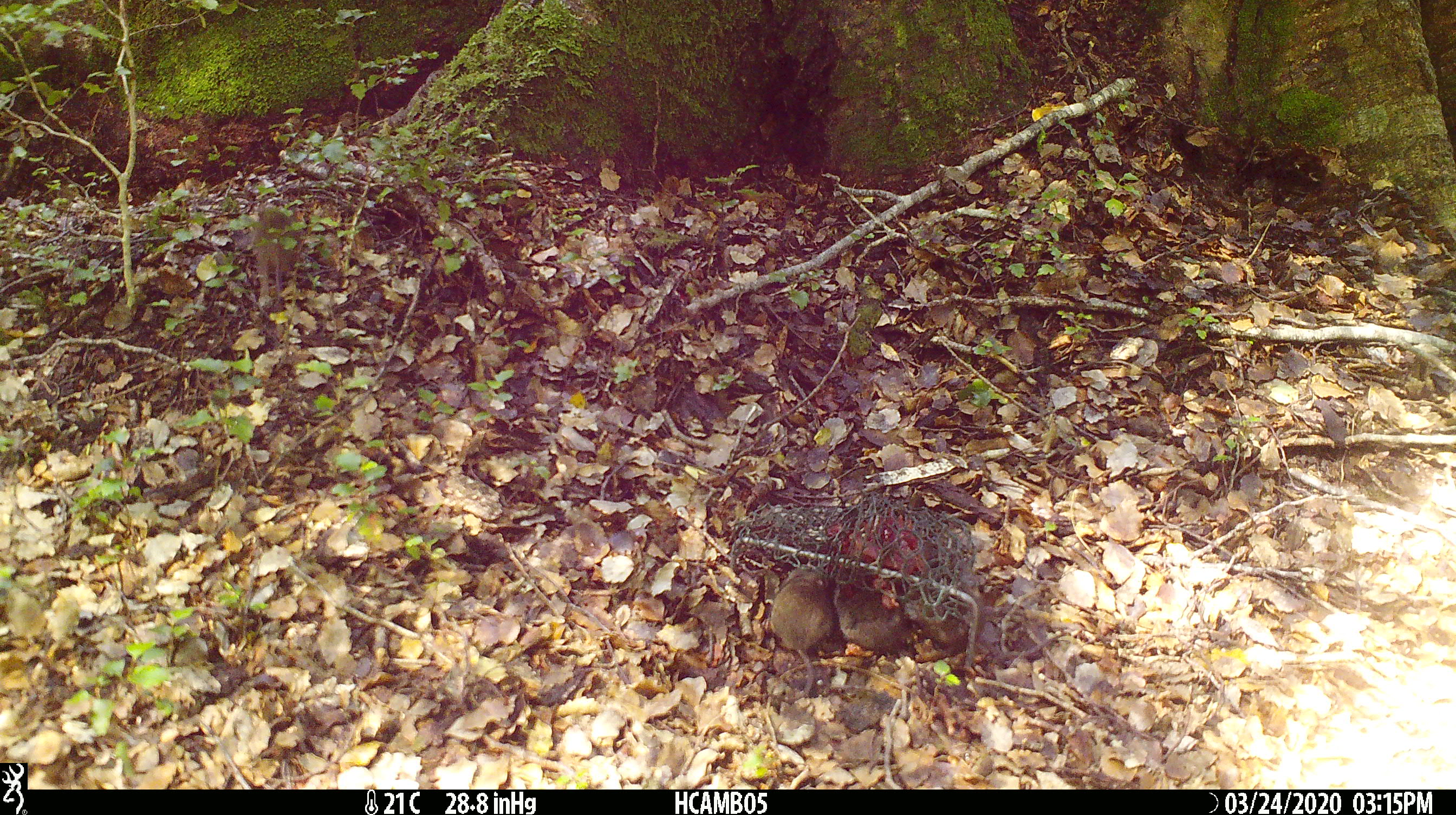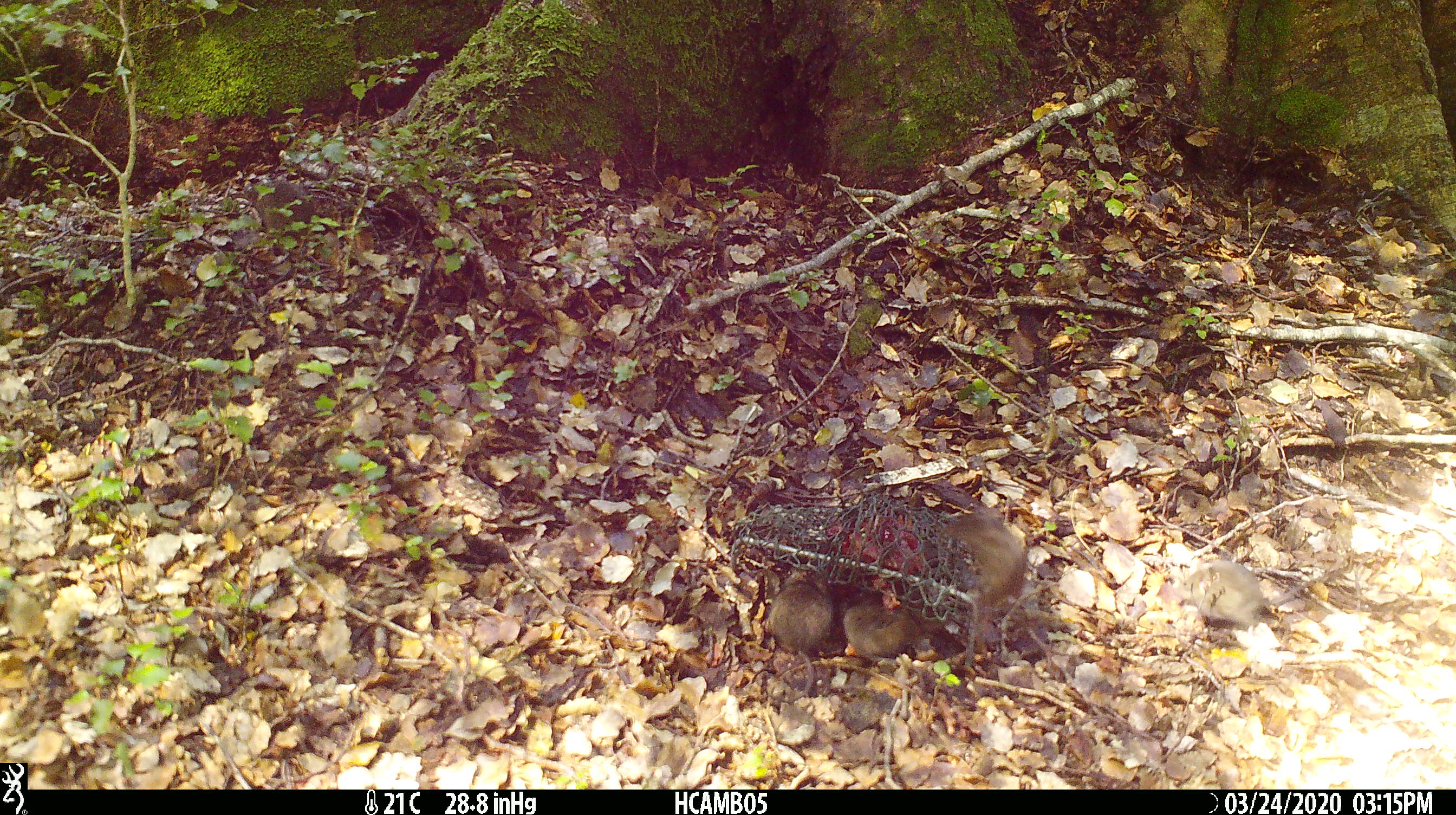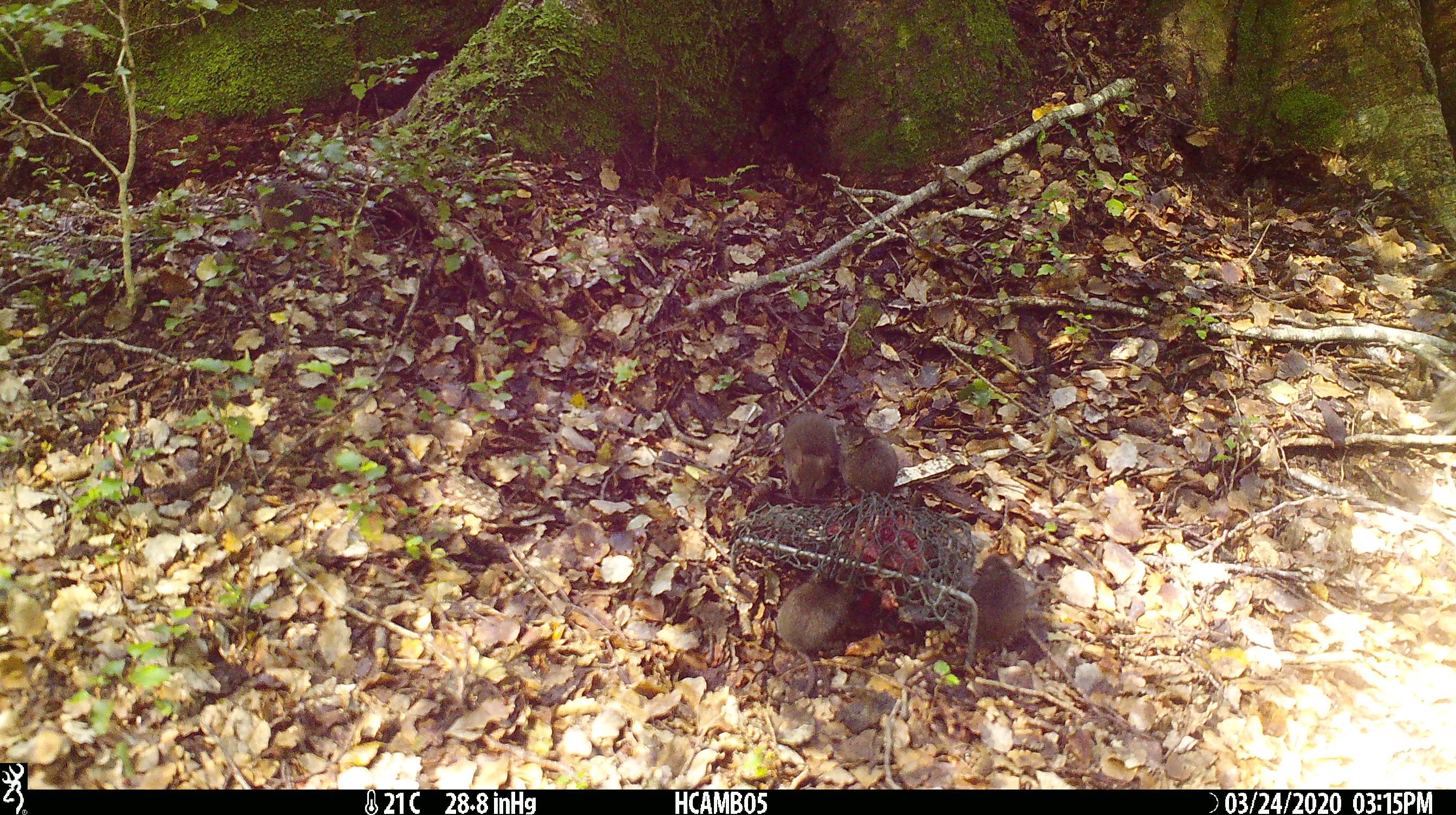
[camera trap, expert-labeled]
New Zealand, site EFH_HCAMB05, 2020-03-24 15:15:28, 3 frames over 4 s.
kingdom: Animalia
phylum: Chordata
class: Mammalia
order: Rodentia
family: Muridae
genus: Mus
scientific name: Mus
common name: mouse